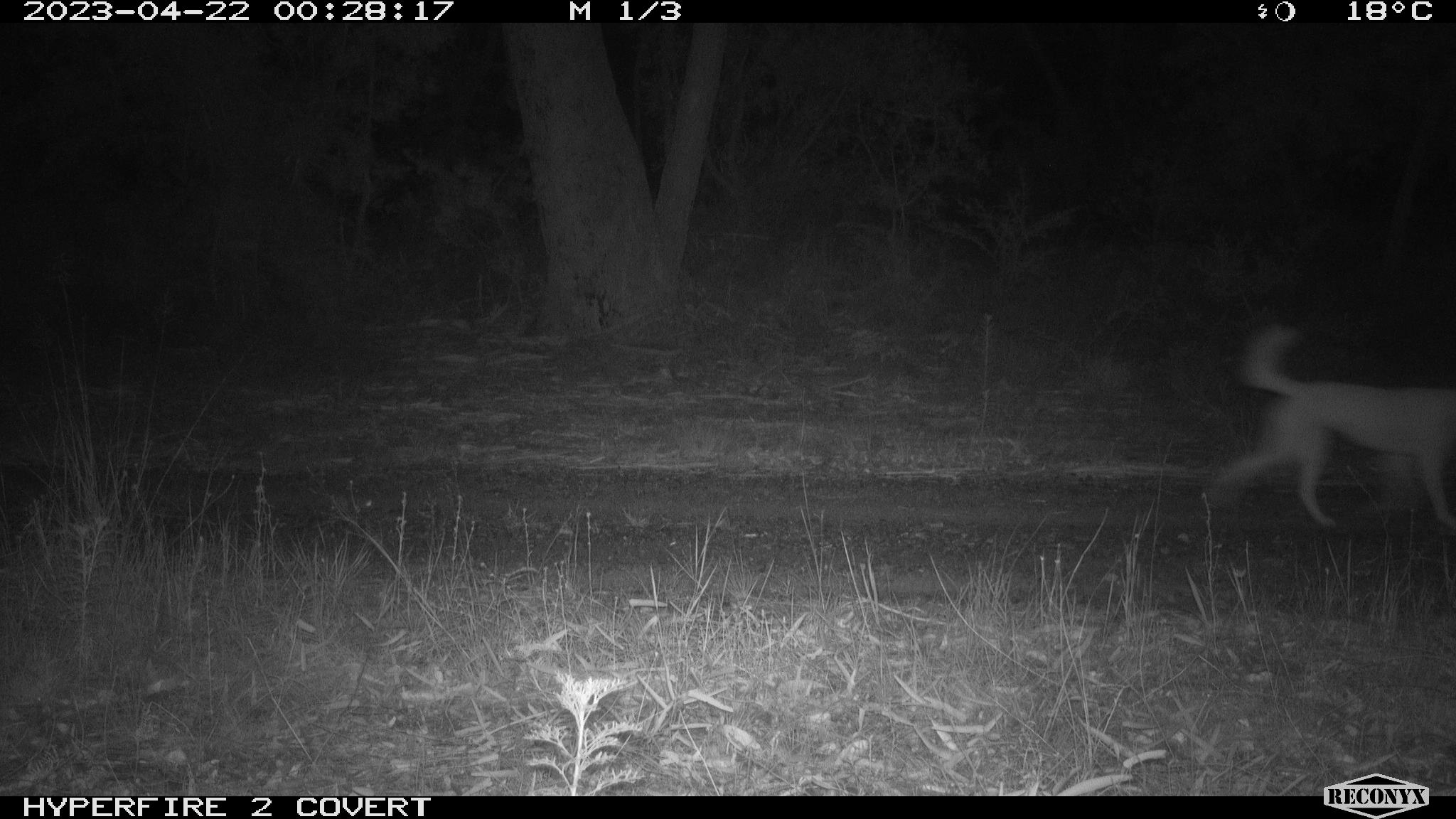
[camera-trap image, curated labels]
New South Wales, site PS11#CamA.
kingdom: Animalia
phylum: Chordata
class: Mammalia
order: Carnivora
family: Canidae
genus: Canis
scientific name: Canis familiaris dingo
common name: dingo